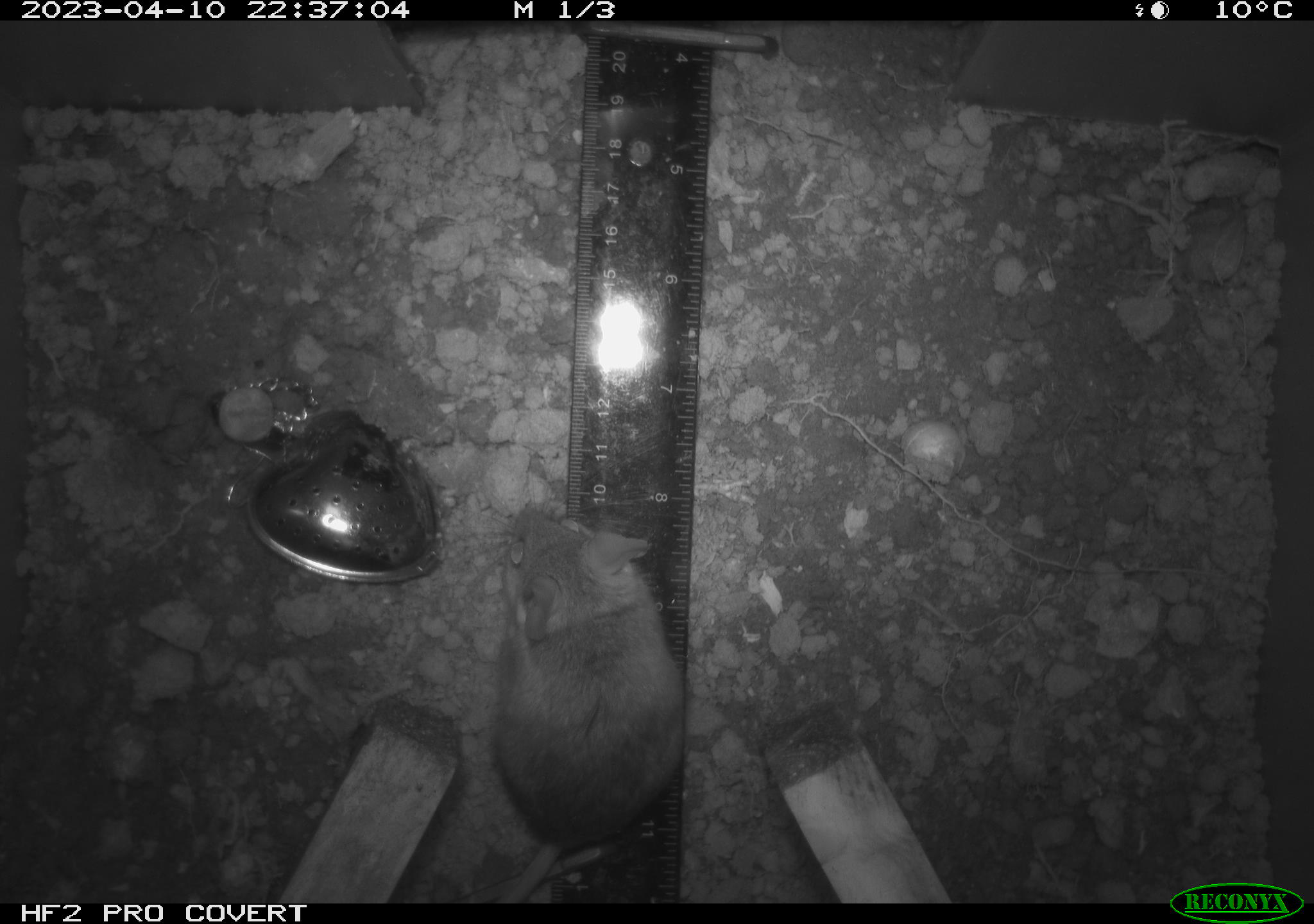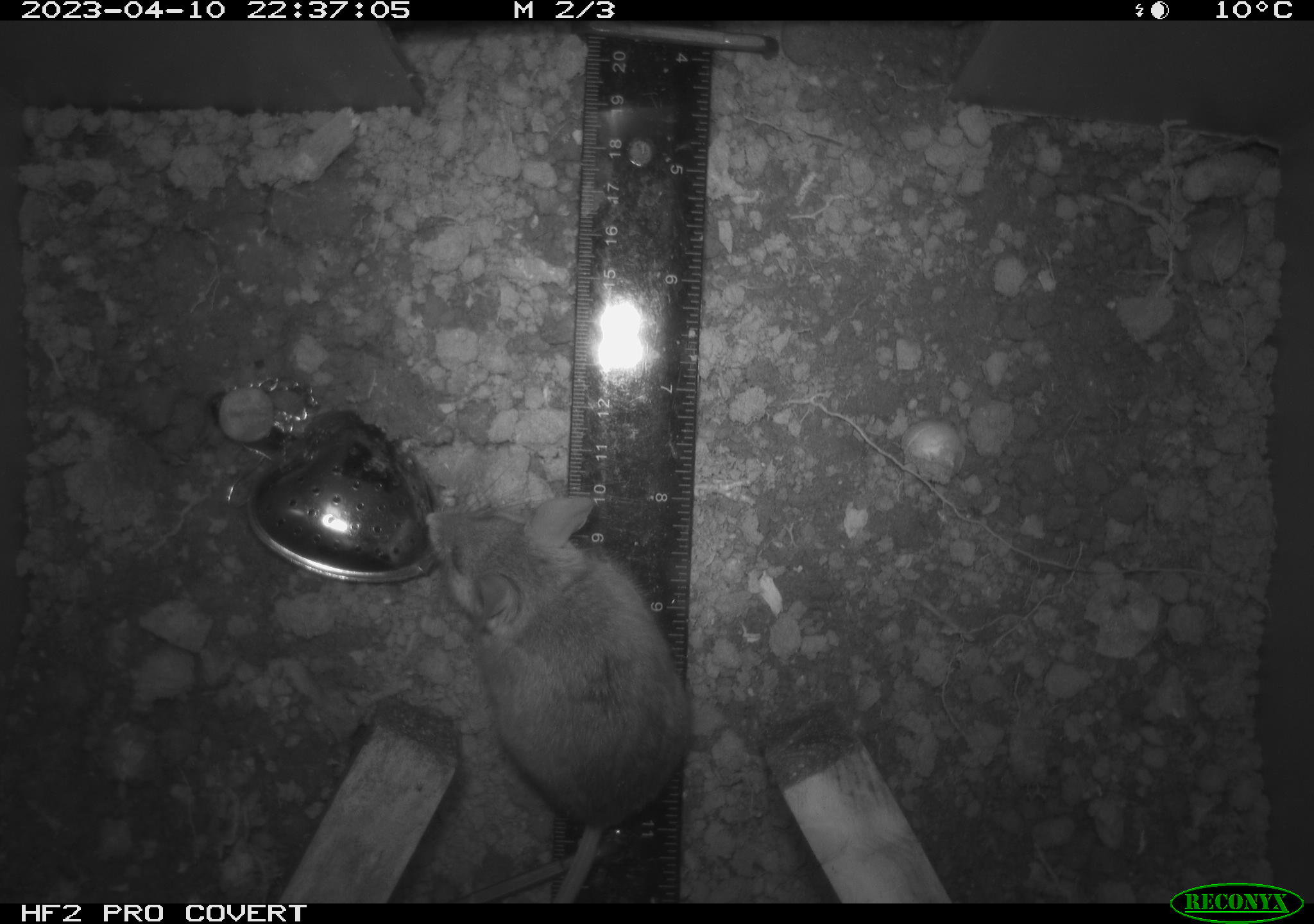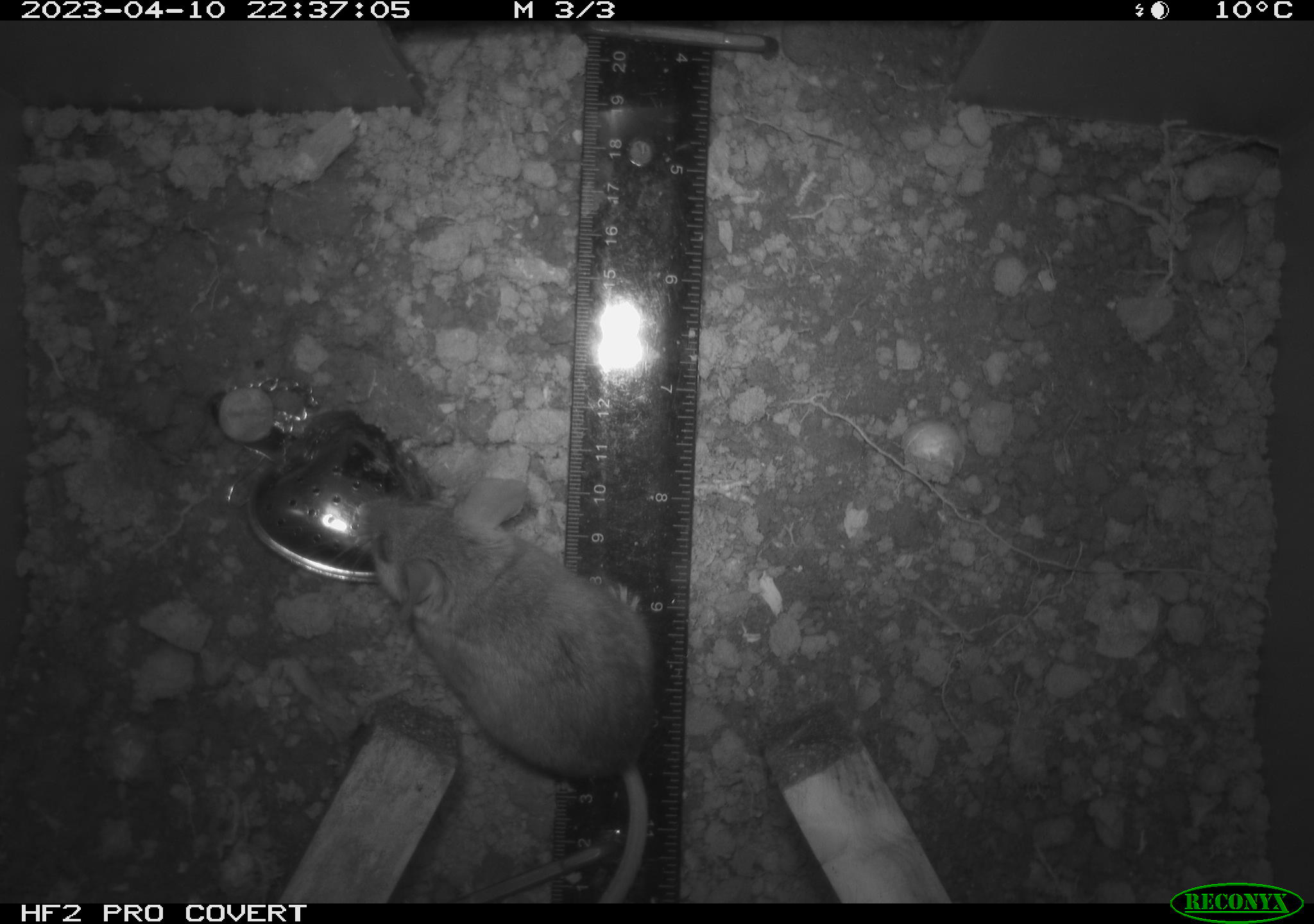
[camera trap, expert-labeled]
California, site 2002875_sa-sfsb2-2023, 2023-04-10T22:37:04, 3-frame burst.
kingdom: Animalia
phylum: Chordata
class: Mammalia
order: Rodentia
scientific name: Rodentia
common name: mouse species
Mouse species (Rodentia).